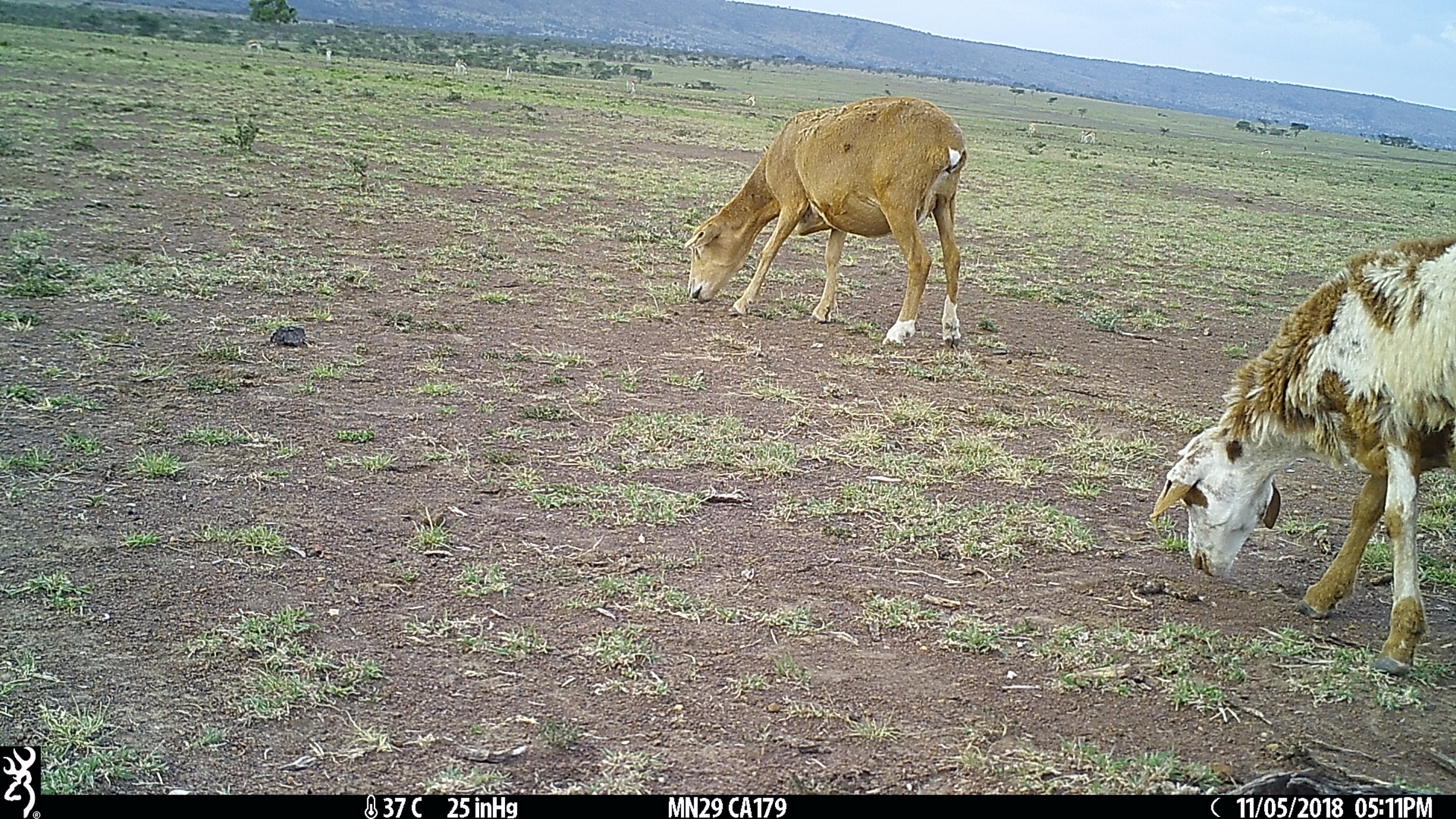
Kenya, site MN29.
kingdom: Animalia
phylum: Chordata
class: Mammalia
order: Artiodactyla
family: Bovidae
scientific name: Bovidae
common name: sheep or goat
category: shoat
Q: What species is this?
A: Shoat (sheep or goat) (Bovidae).